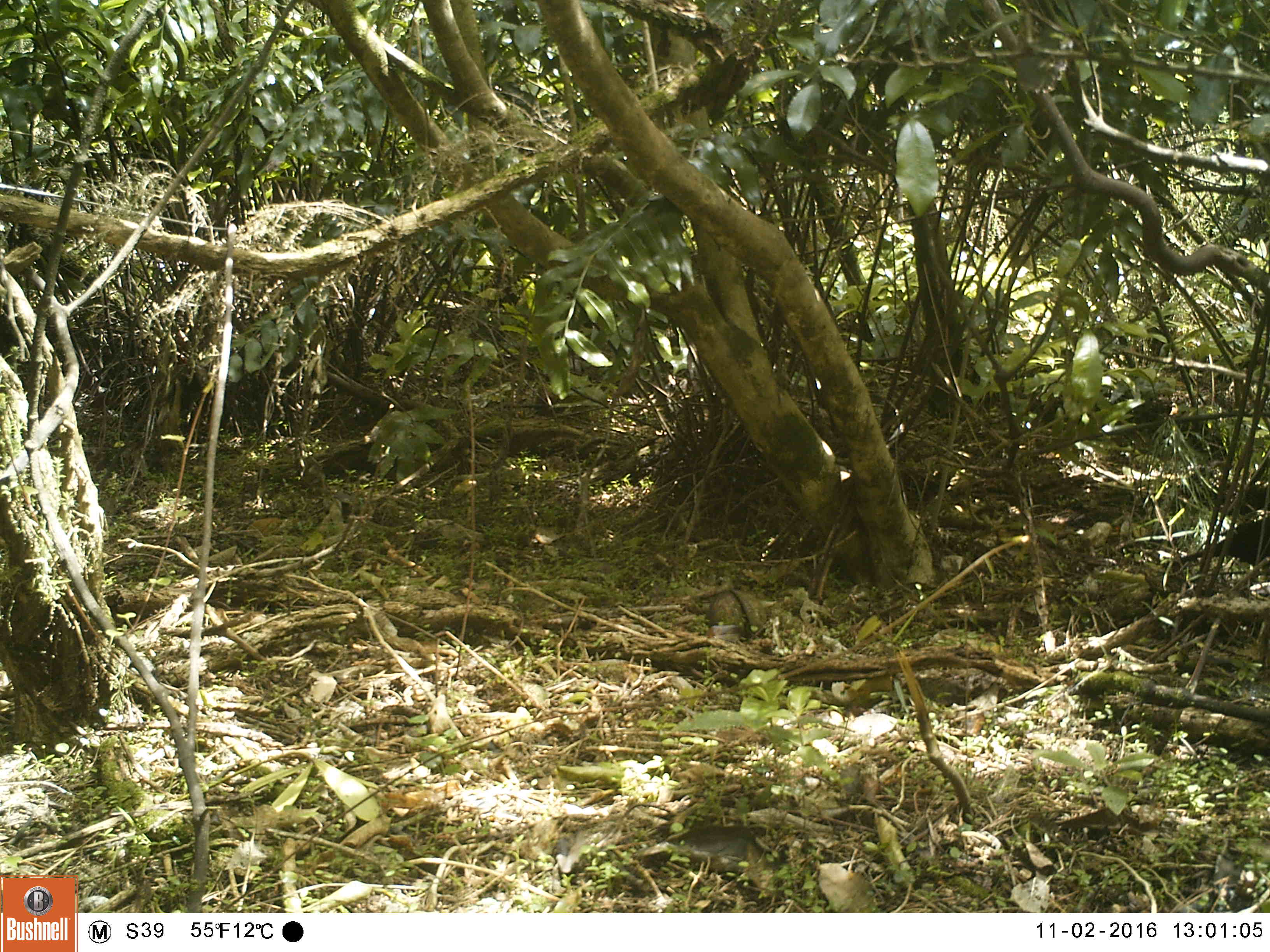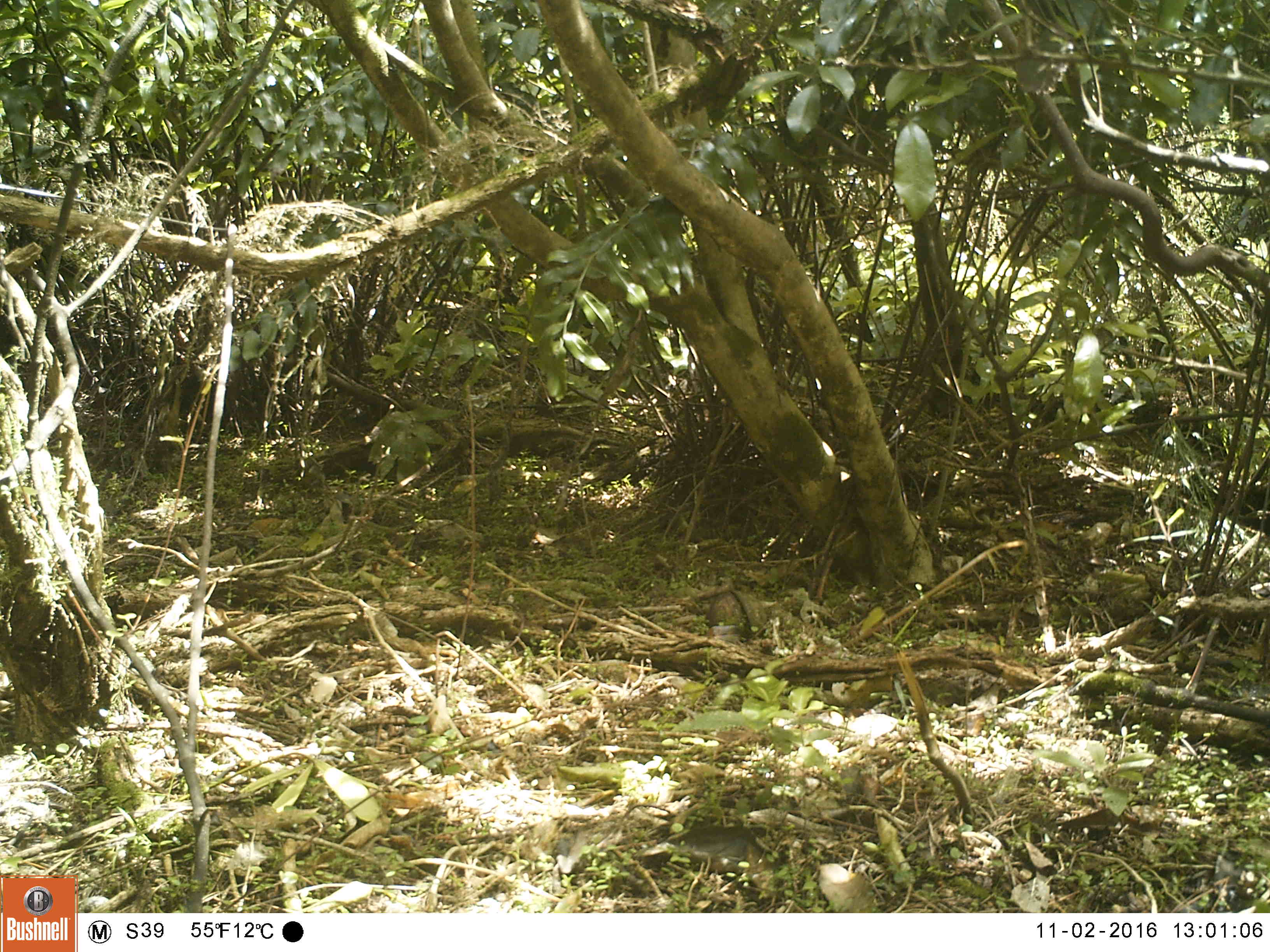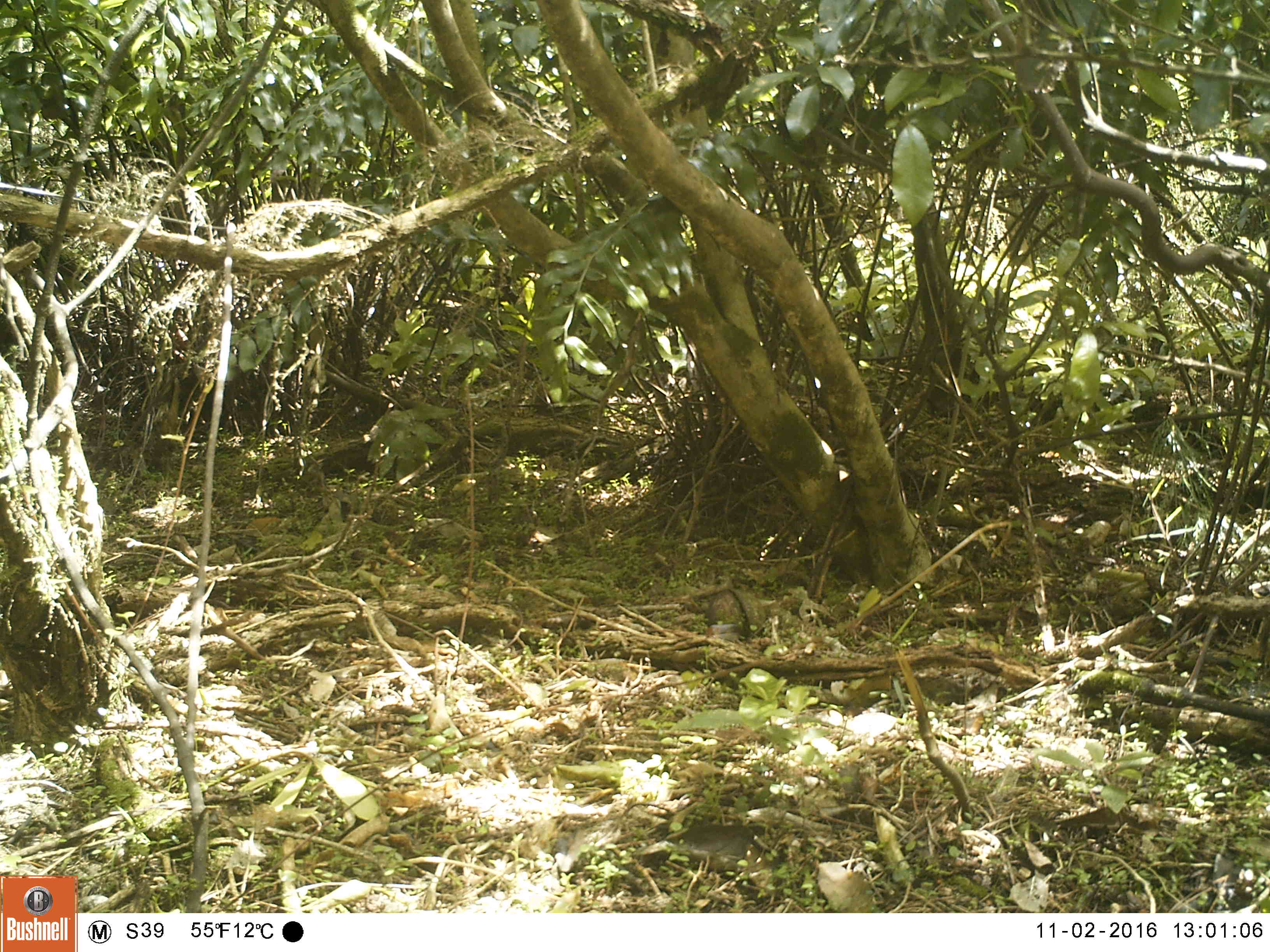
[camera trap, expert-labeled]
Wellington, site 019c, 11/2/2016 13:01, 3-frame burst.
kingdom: Animalia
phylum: Chordata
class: Aves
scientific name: Aves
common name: bird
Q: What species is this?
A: Bird (Aves).